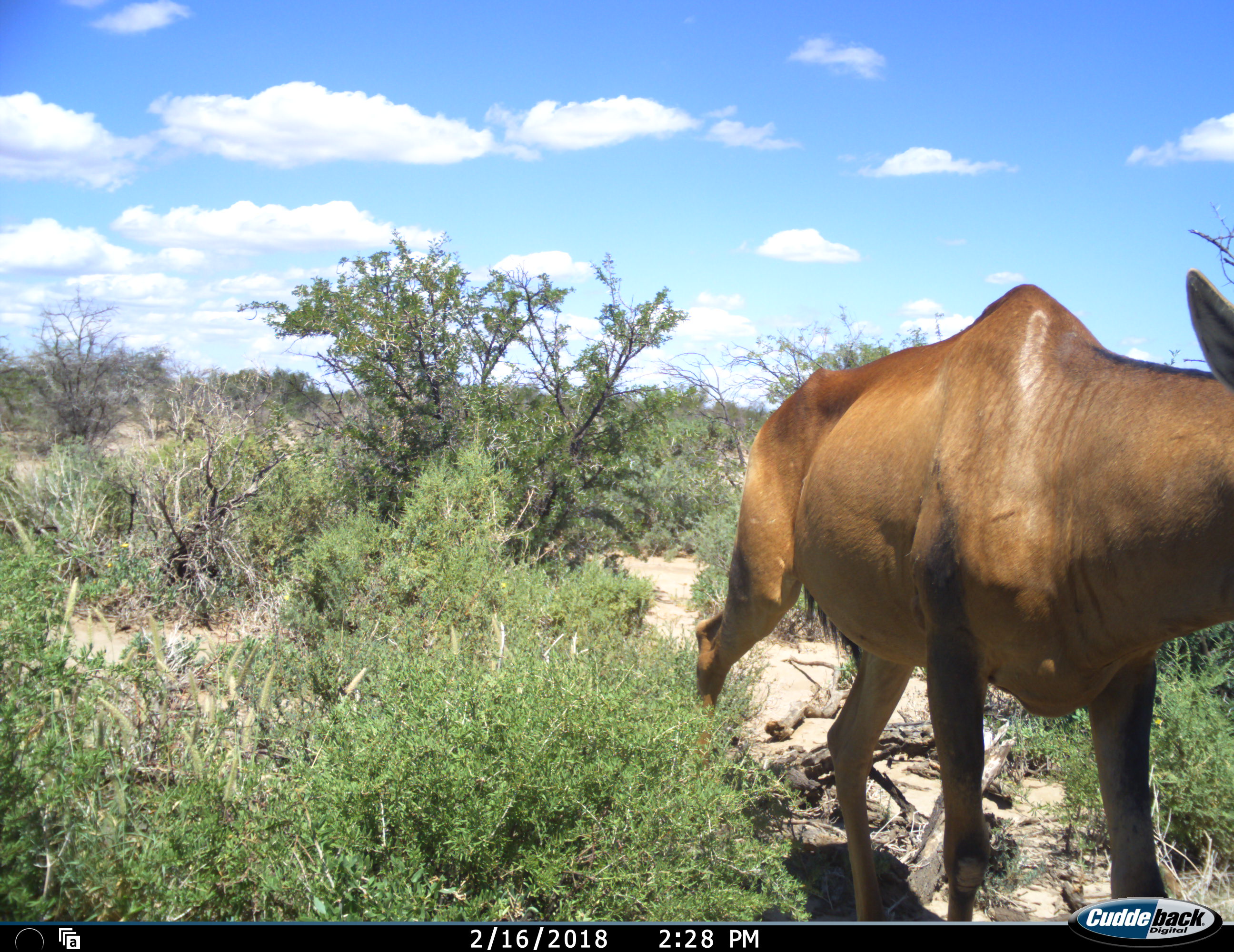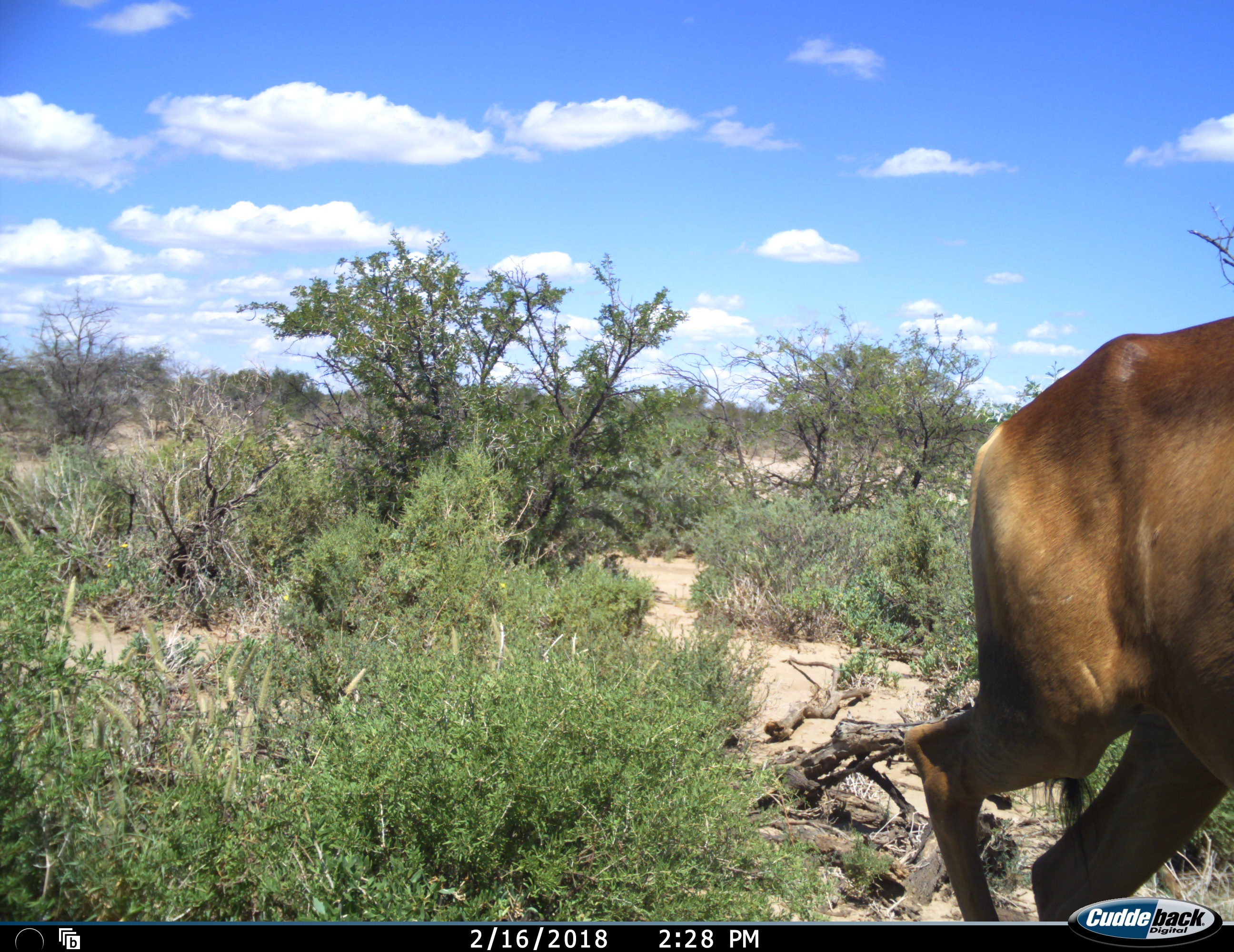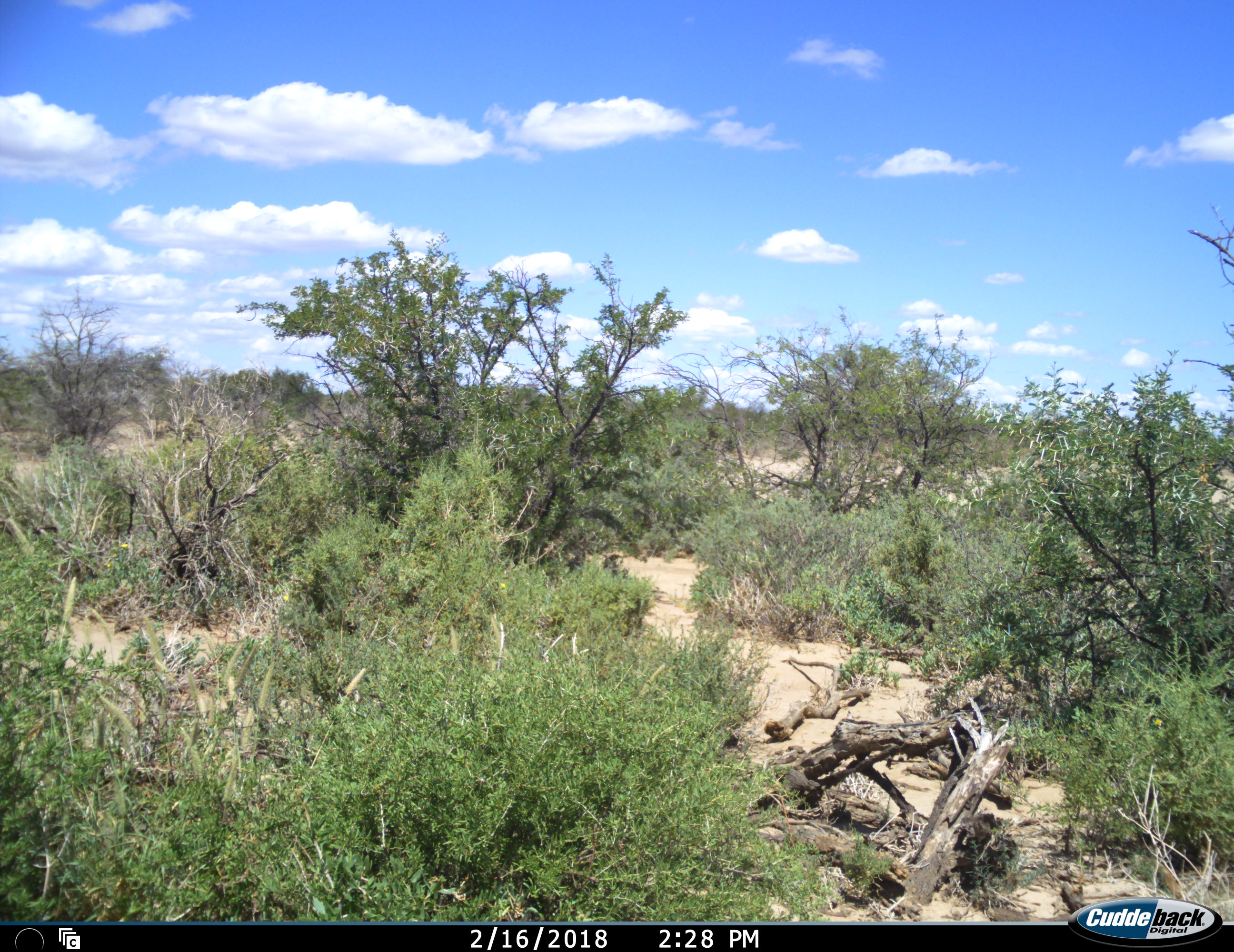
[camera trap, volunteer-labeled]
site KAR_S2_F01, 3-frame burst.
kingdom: Animalia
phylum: Chordata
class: Mammalia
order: Artiodactyla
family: Bovidae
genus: Alcelaphus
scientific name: Alcelaphus buselaphus caama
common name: red hartebeest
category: hartebeestred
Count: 1.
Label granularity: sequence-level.